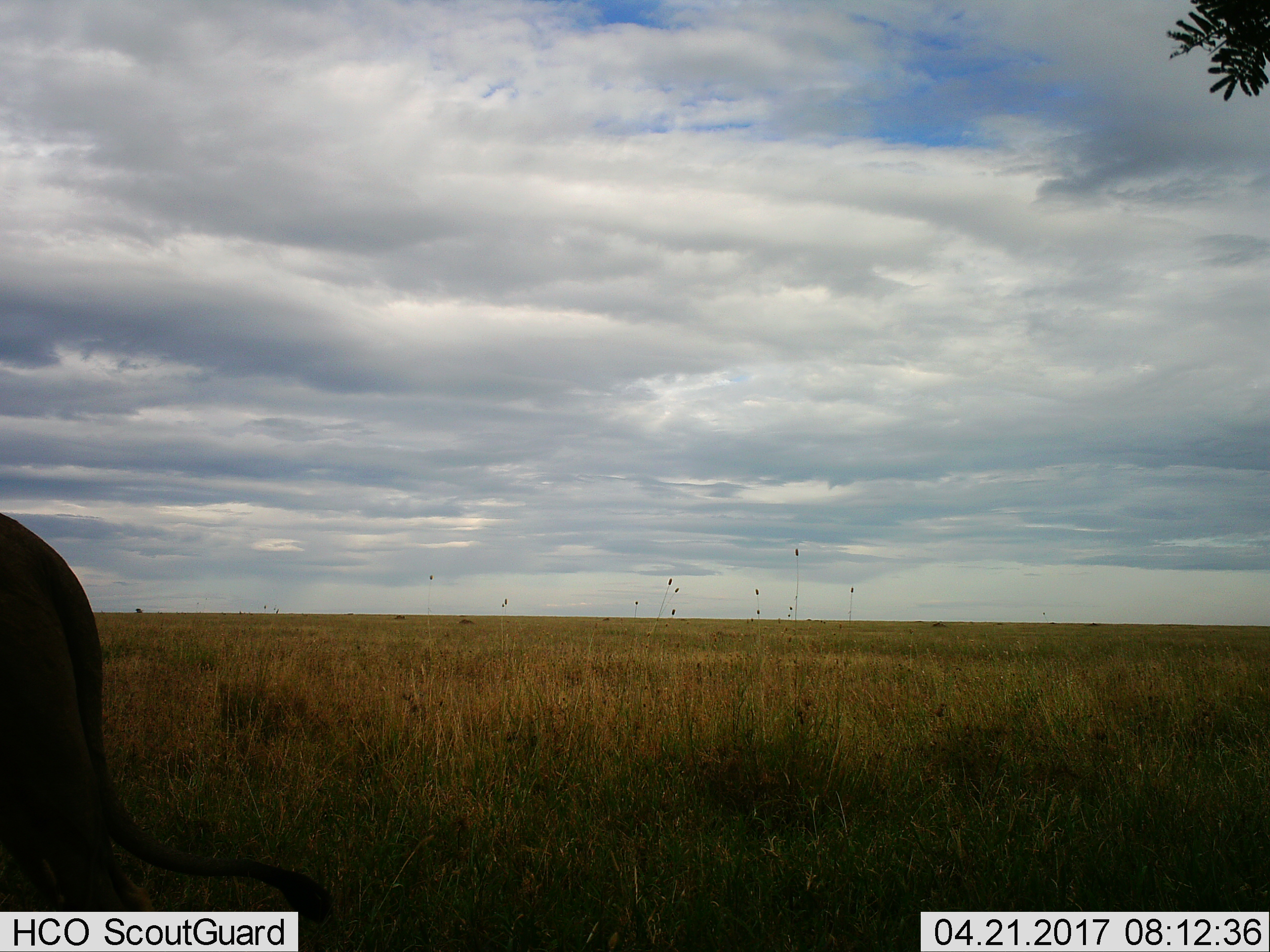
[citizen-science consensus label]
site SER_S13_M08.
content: unidentified animal